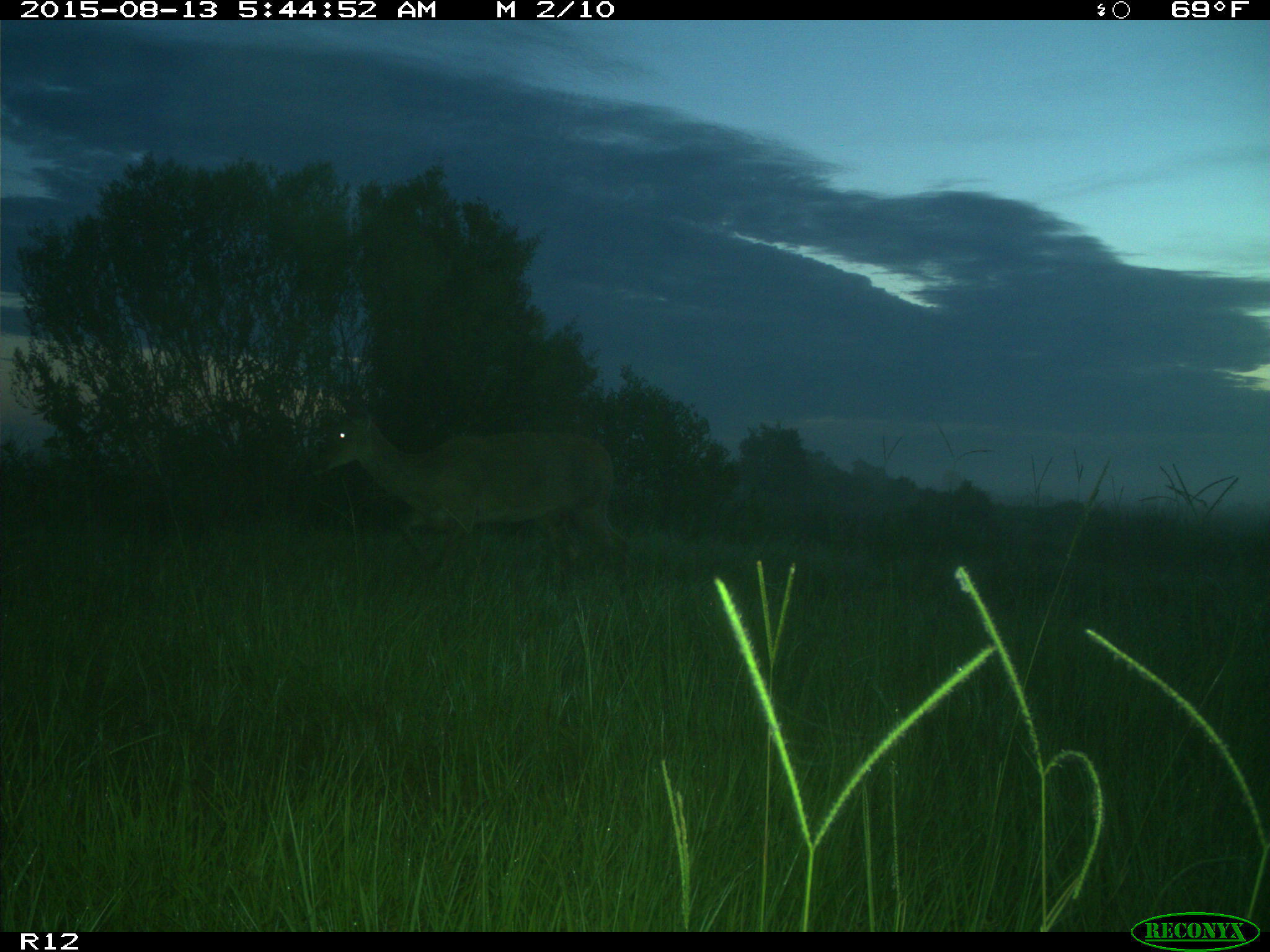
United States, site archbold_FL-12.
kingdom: Animalia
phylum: Chordata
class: Mammalia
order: Artiodactyla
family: Cervidae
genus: Odocoileus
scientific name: Odocoileus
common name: deer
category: unidentified deer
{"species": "unidentified deer (deer) (Odocoileus)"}